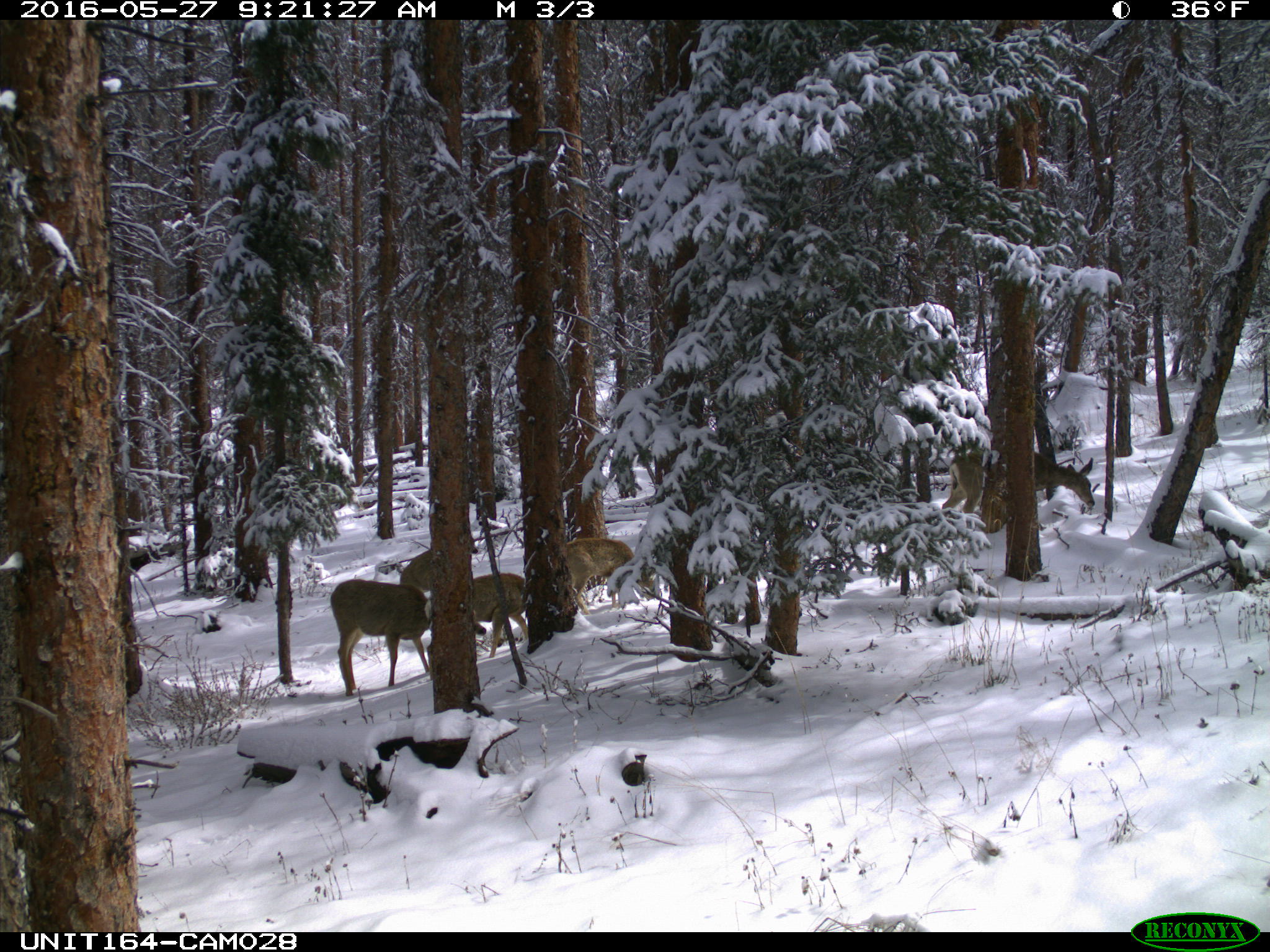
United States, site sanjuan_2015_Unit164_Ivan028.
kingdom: Animalia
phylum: Chordata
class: Mammalia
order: Artiodactyla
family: Cervidae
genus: Odocoileus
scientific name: Odocoileus hemionus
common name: mule deer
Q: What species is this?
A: Odocoileus hemionus (mule deer).